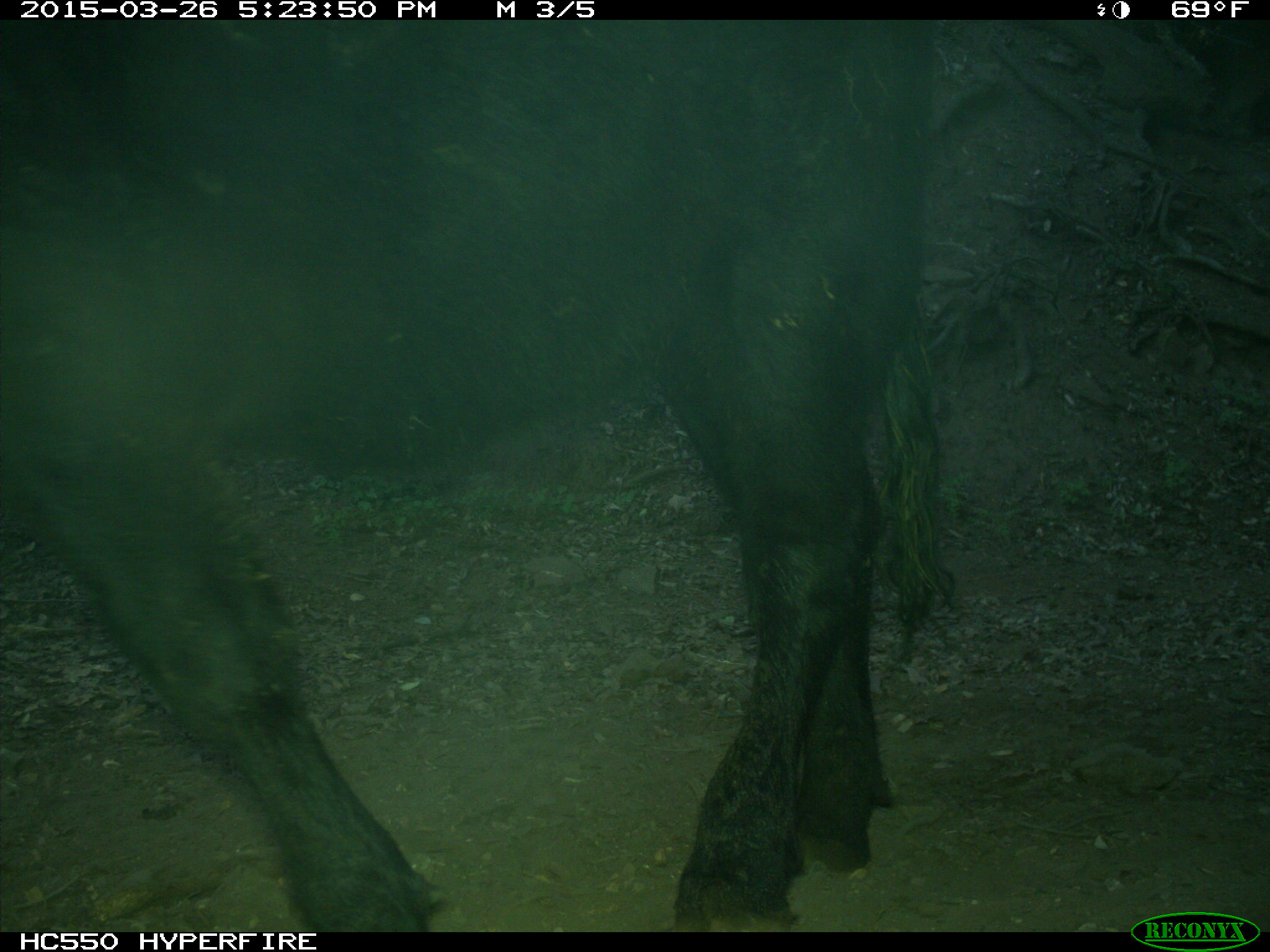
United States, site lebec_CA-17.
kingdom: Animalia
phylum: Chordata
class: Mammalia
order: Artiodactyla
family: Bovidae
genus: Bos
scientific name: Bos taurus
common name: domestic cow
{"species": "Bos taurus (domestic cow)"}